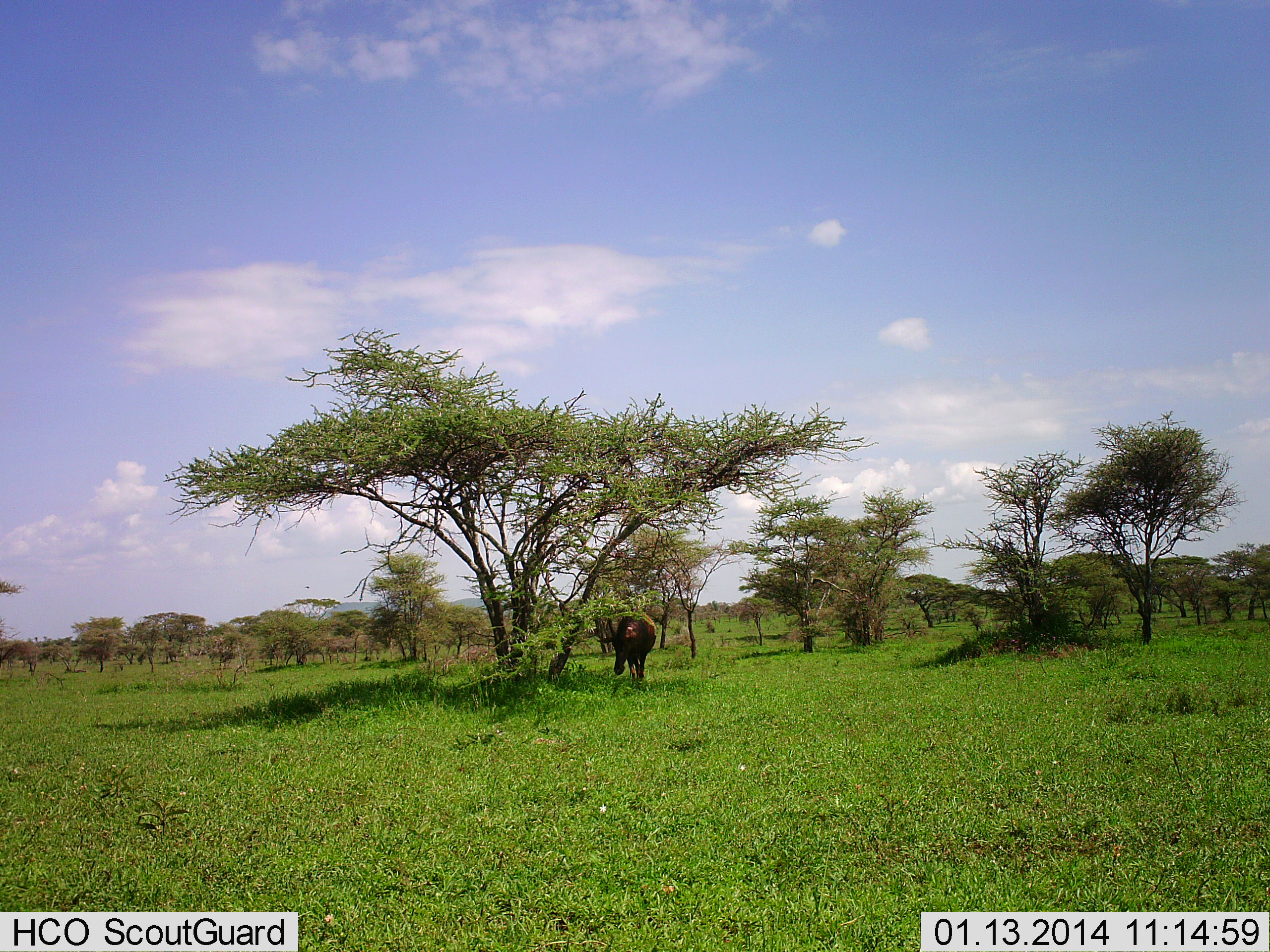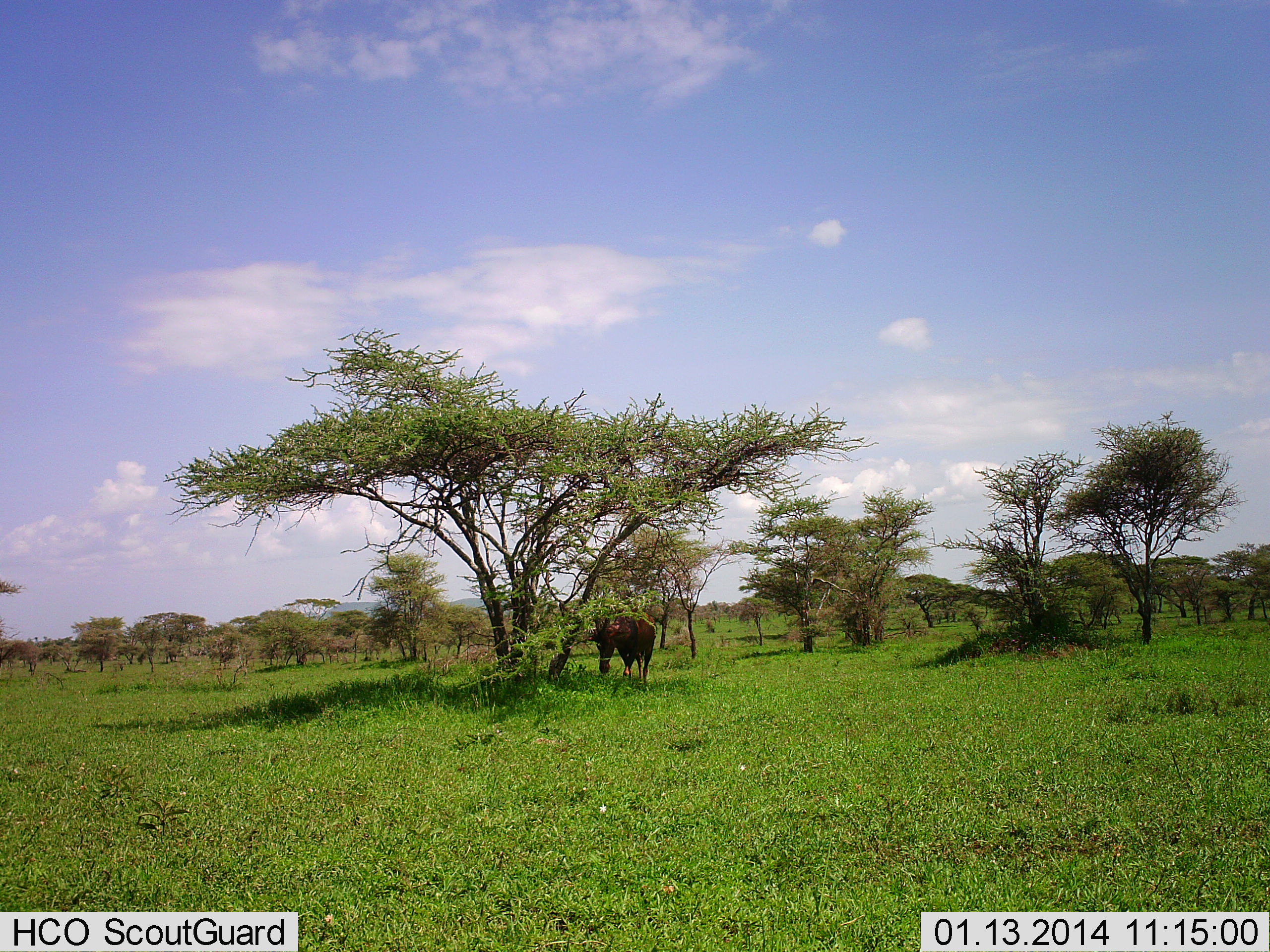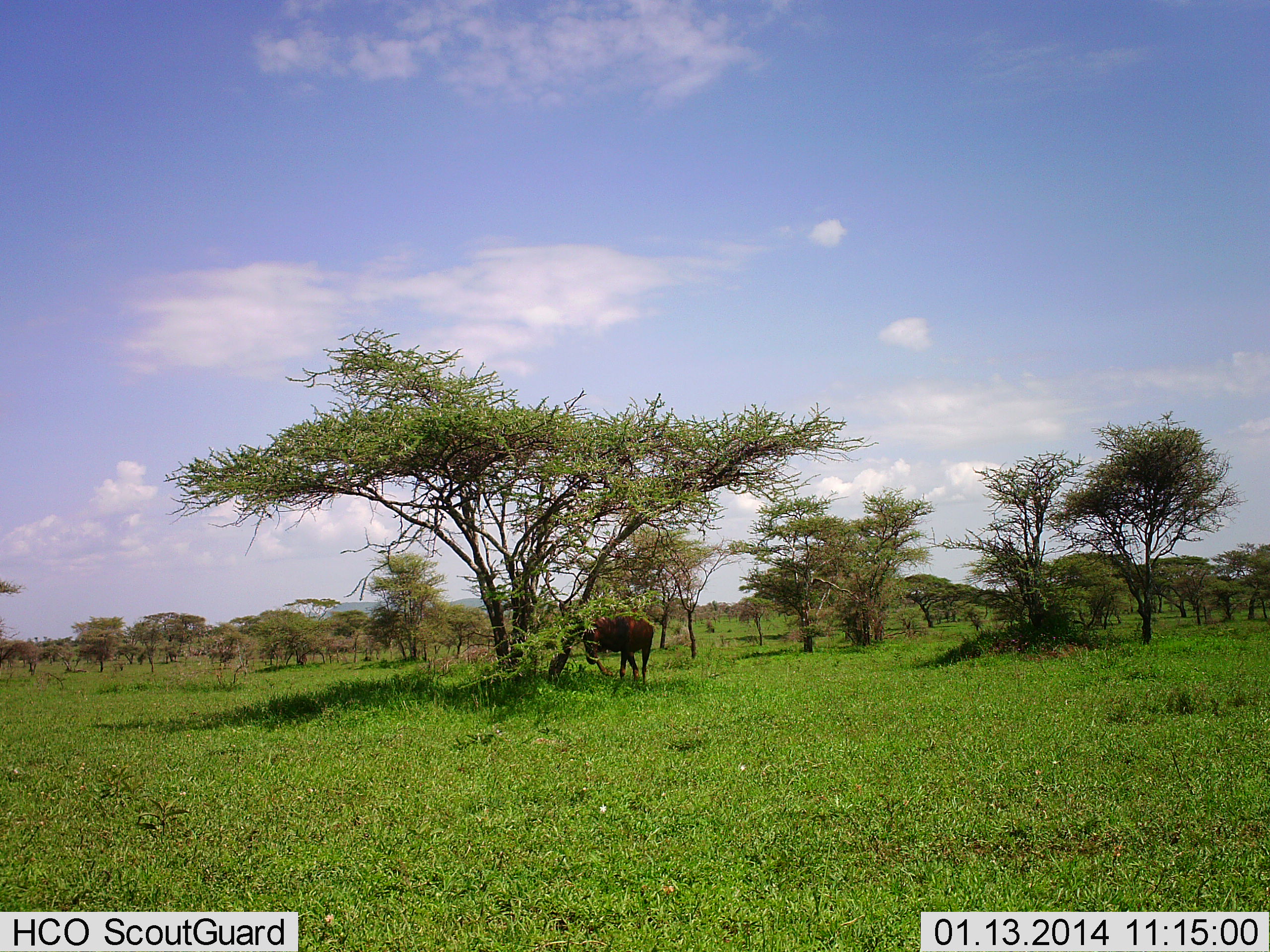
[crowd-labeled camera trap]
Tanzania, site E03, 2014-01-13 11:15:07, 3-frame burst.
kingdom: Animalia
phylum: Chordata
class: Mammalia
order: Artiodactyla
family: Bovidae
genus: Connochaetes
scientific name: Connochaetes taurinus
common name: blue wildebeest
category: wildebeest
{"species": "wildebeest (blue wildebeest) (Connochaetes taurinus)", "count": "1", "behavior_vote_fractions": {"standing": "33%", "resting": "0%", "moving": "44%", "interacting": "11%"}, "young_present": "0%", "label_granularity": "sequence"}